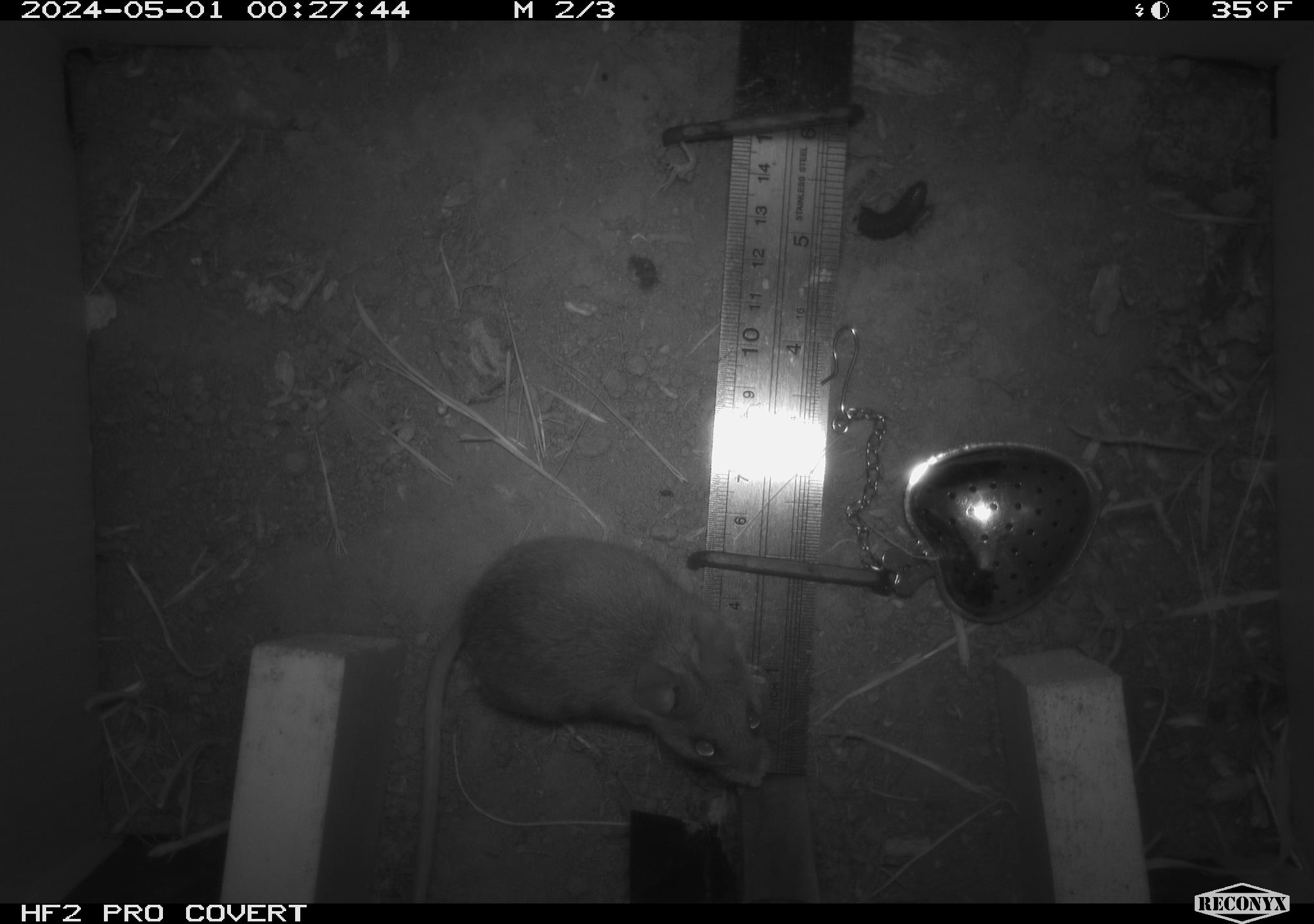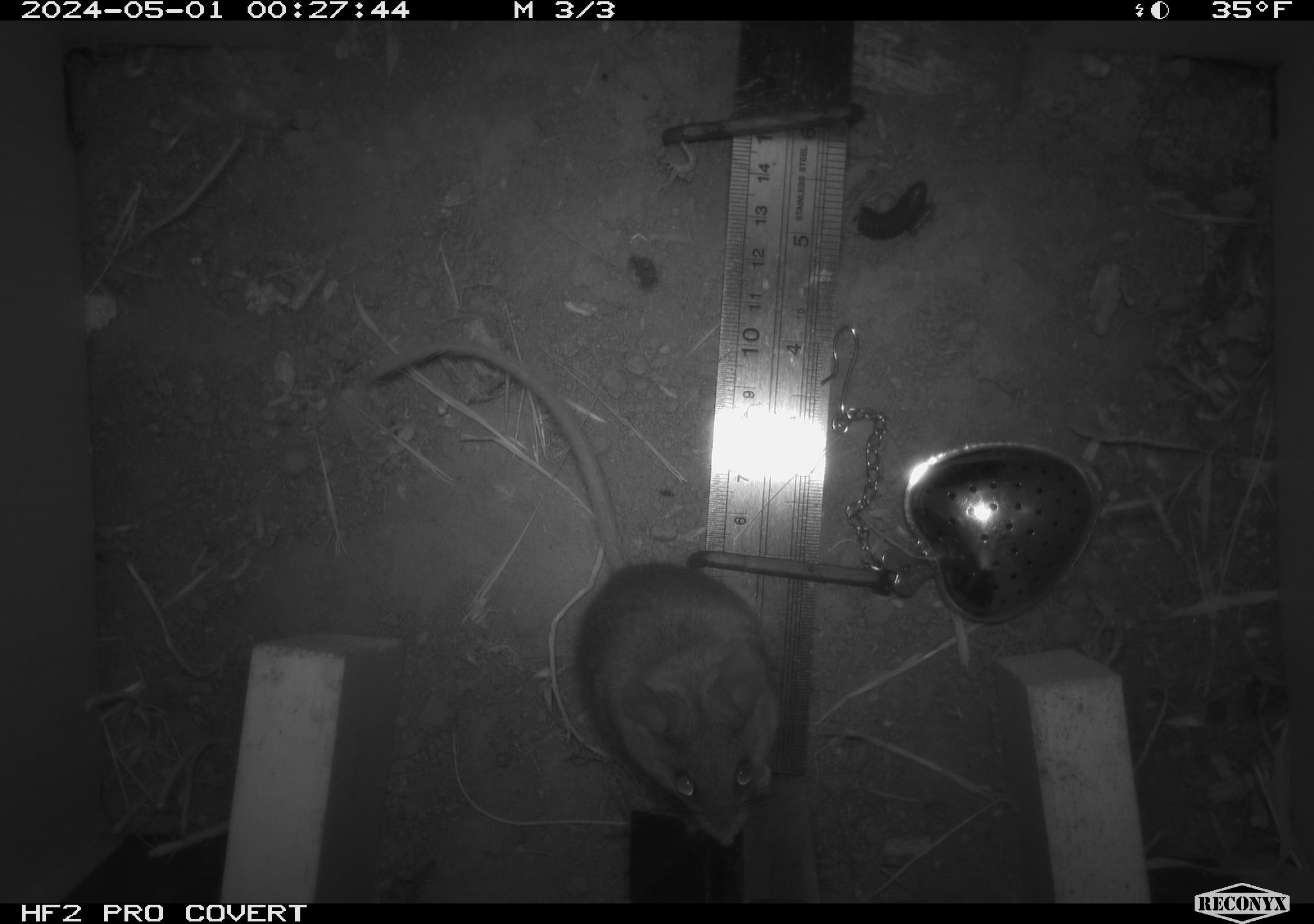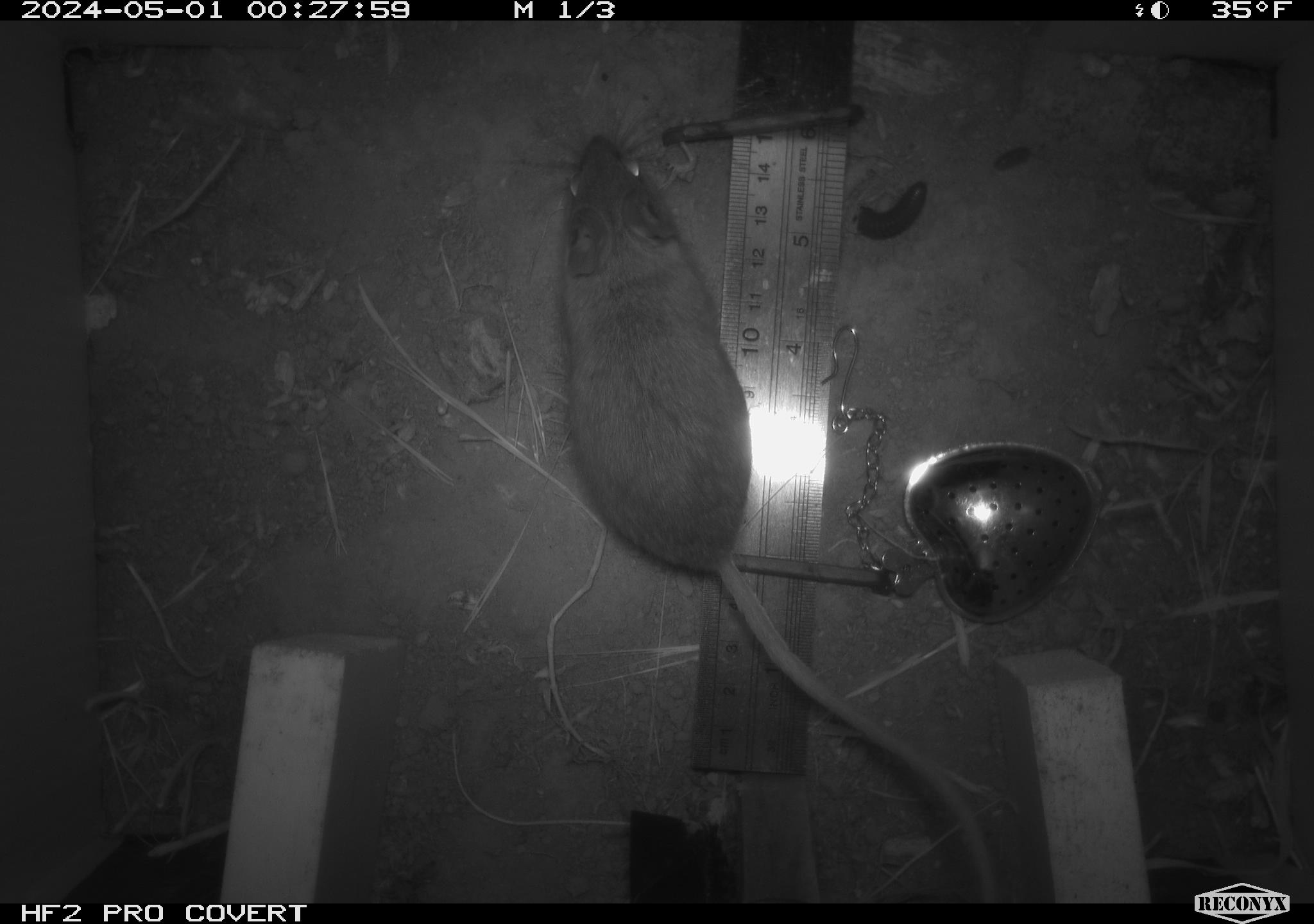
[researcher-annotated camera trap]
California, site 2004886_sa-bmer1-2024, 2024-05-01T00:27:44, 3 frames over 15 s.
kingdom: Animalia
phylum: Chordata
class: Mammalia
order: Rodentia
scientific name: Rodentia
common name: mouse species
Mouse species (Rodentia).